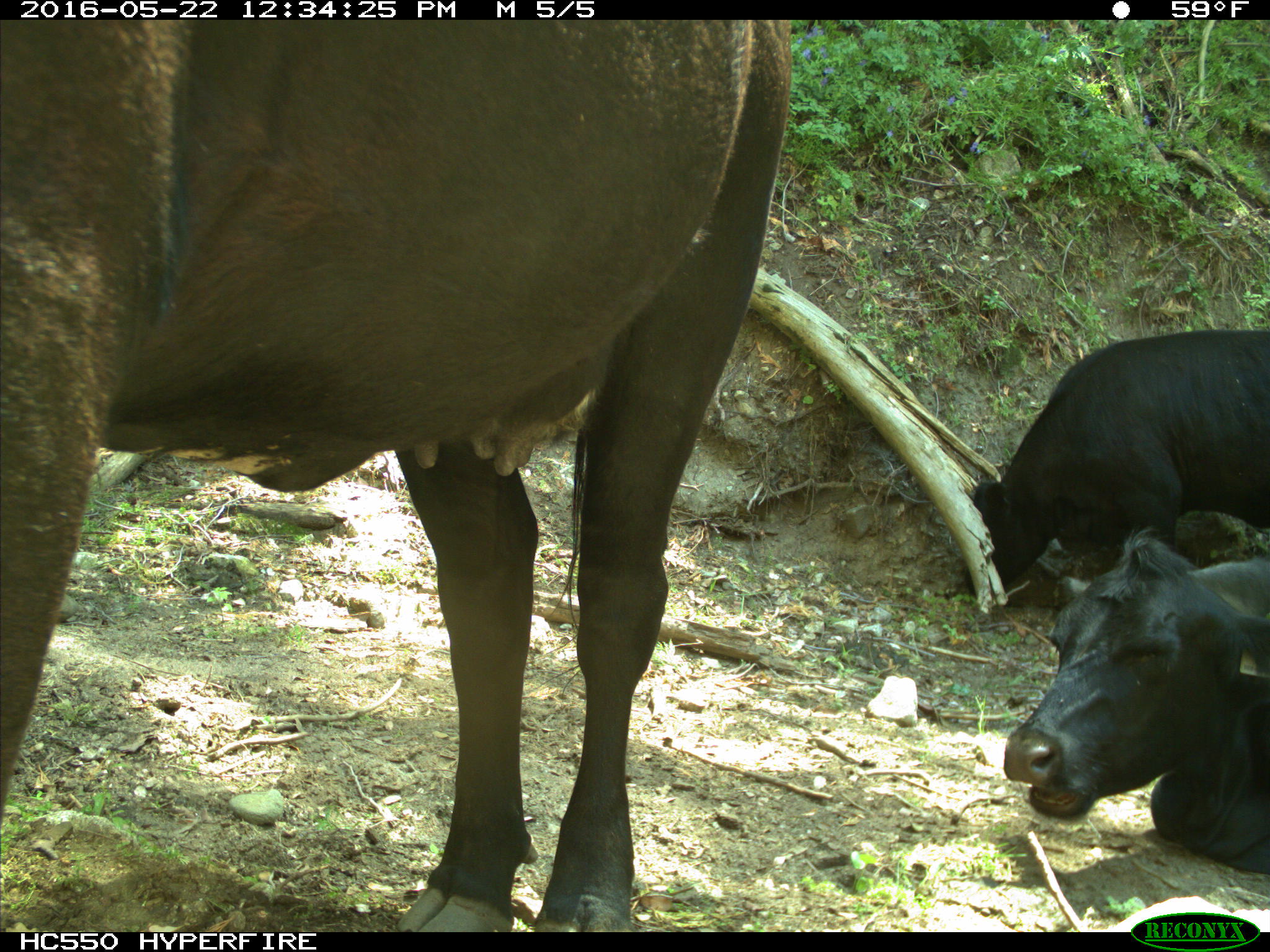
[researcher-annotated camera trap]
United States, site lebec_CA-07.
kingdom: Animalia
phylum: Chordata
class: Mammalia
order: Artiodactyla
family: Bovidae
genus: Bos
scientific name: Bos taurus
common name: domestic cow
Bos taurus (domestic cow).